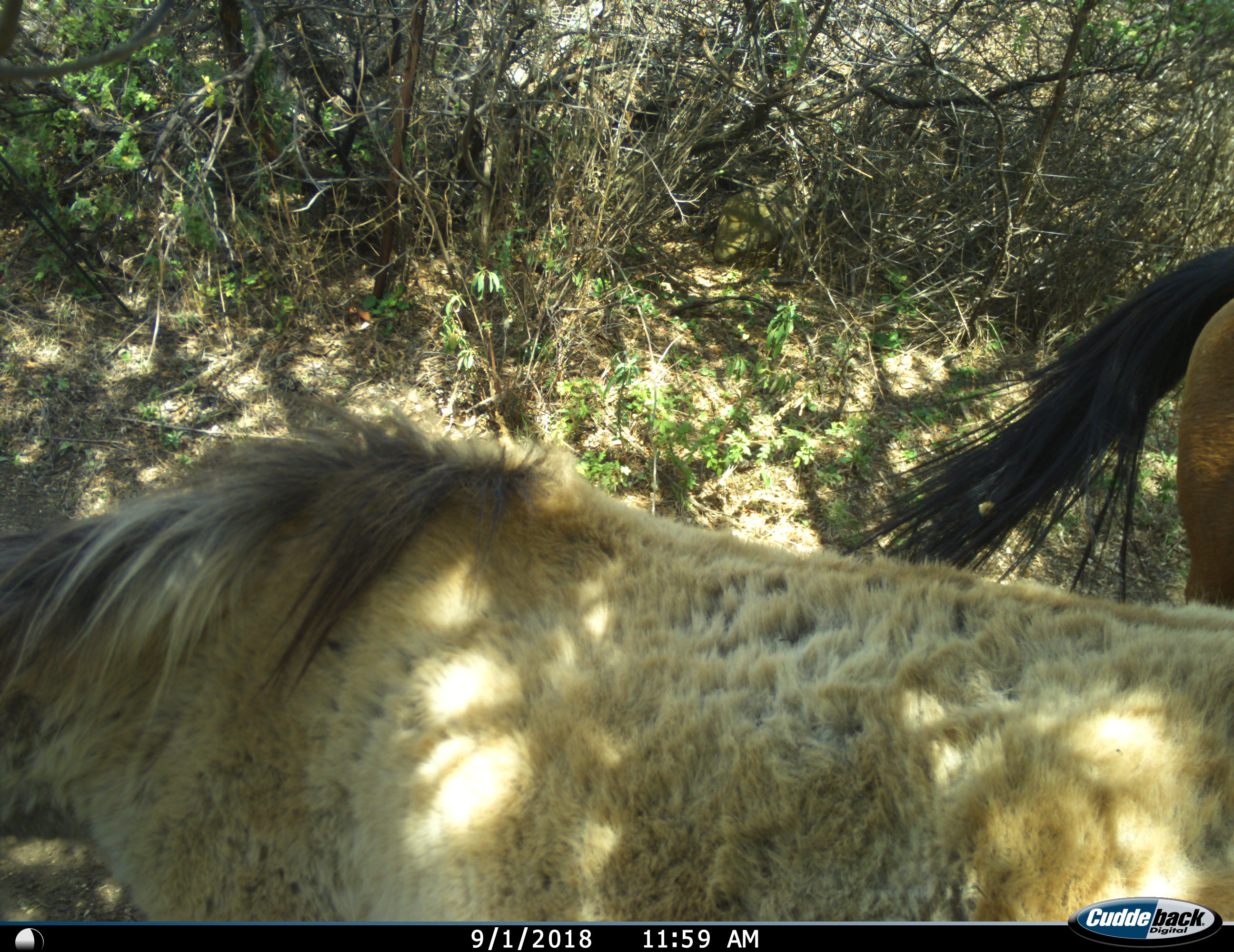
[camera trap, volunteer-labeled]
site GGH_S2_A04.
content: unidentified animal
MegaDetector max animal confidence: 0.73